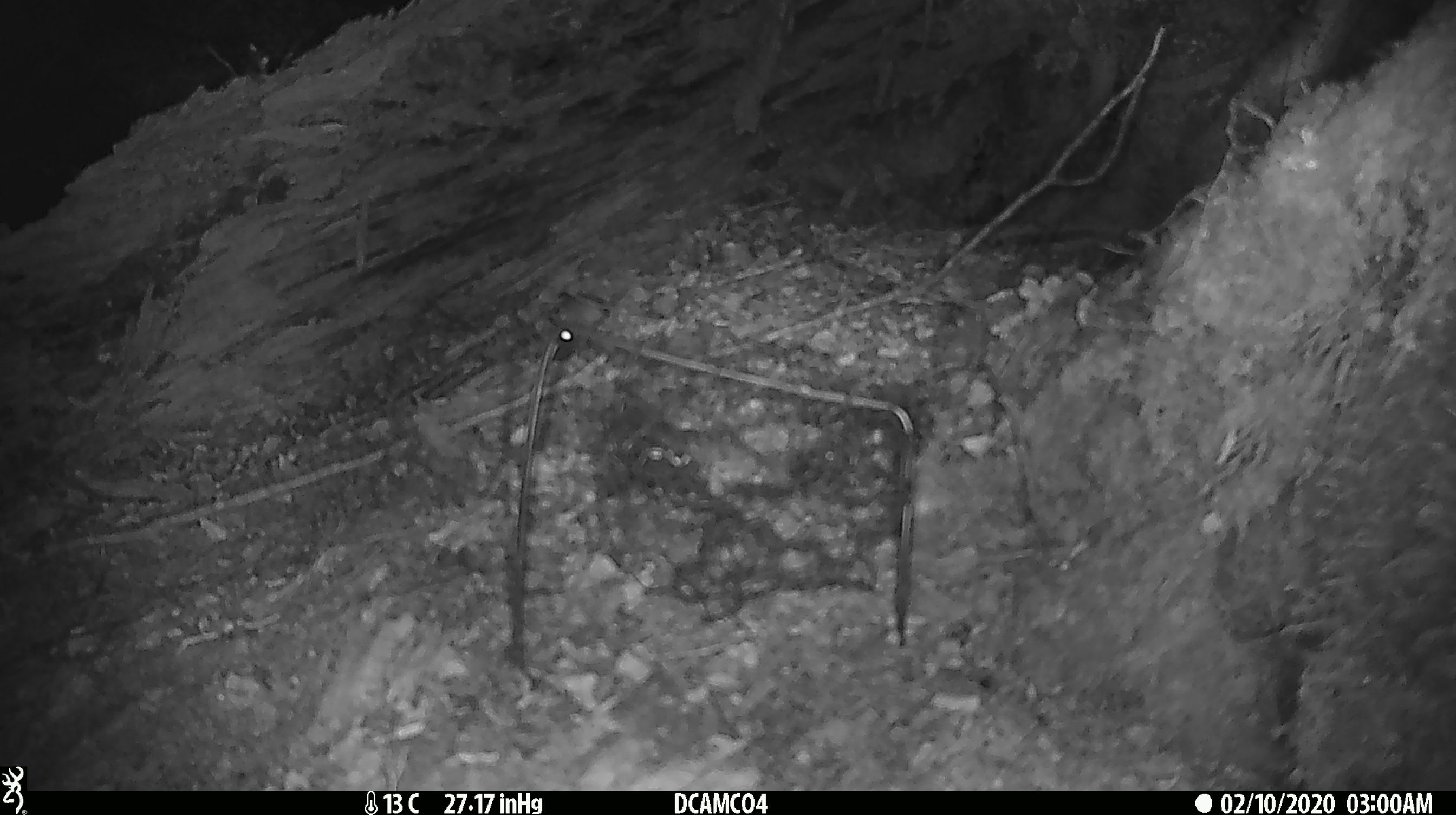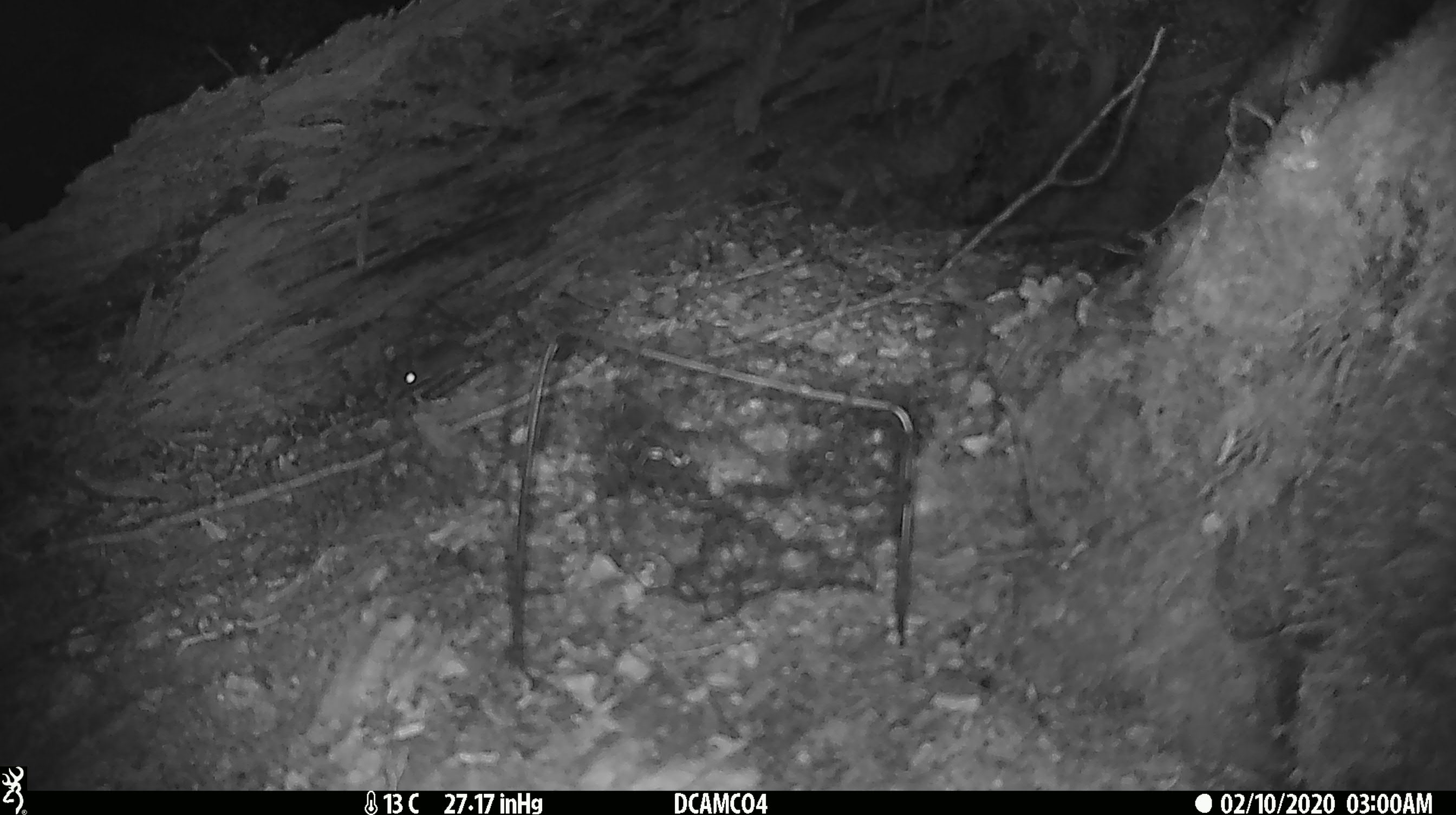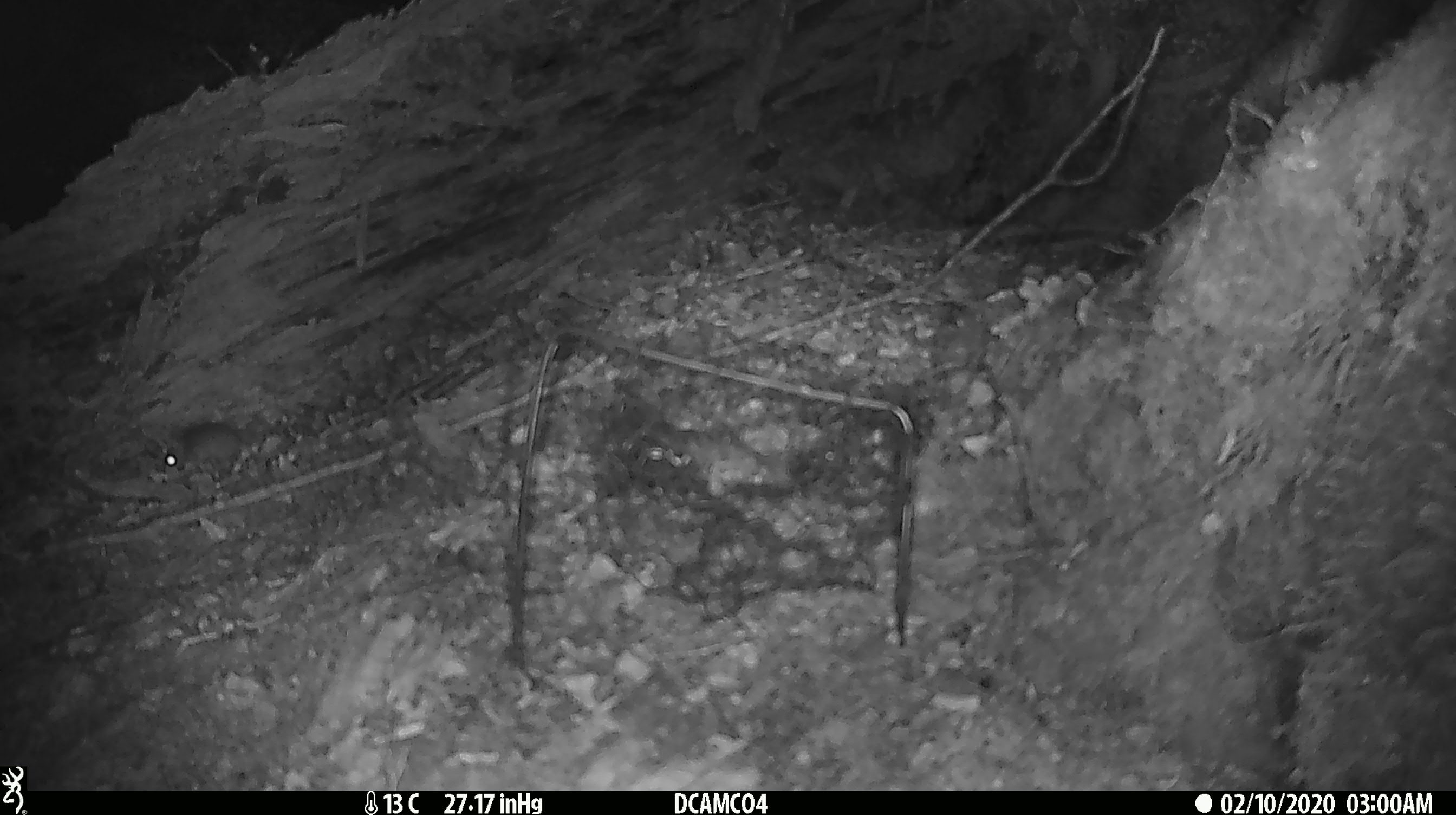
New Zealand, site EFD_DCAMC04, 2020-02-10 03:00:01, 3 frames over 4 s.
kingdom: Animalia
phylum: Chordata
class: Mammalia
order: Rodentia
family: Muridae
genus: Mus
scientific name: Mus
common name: mouse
Mouse (Mus).